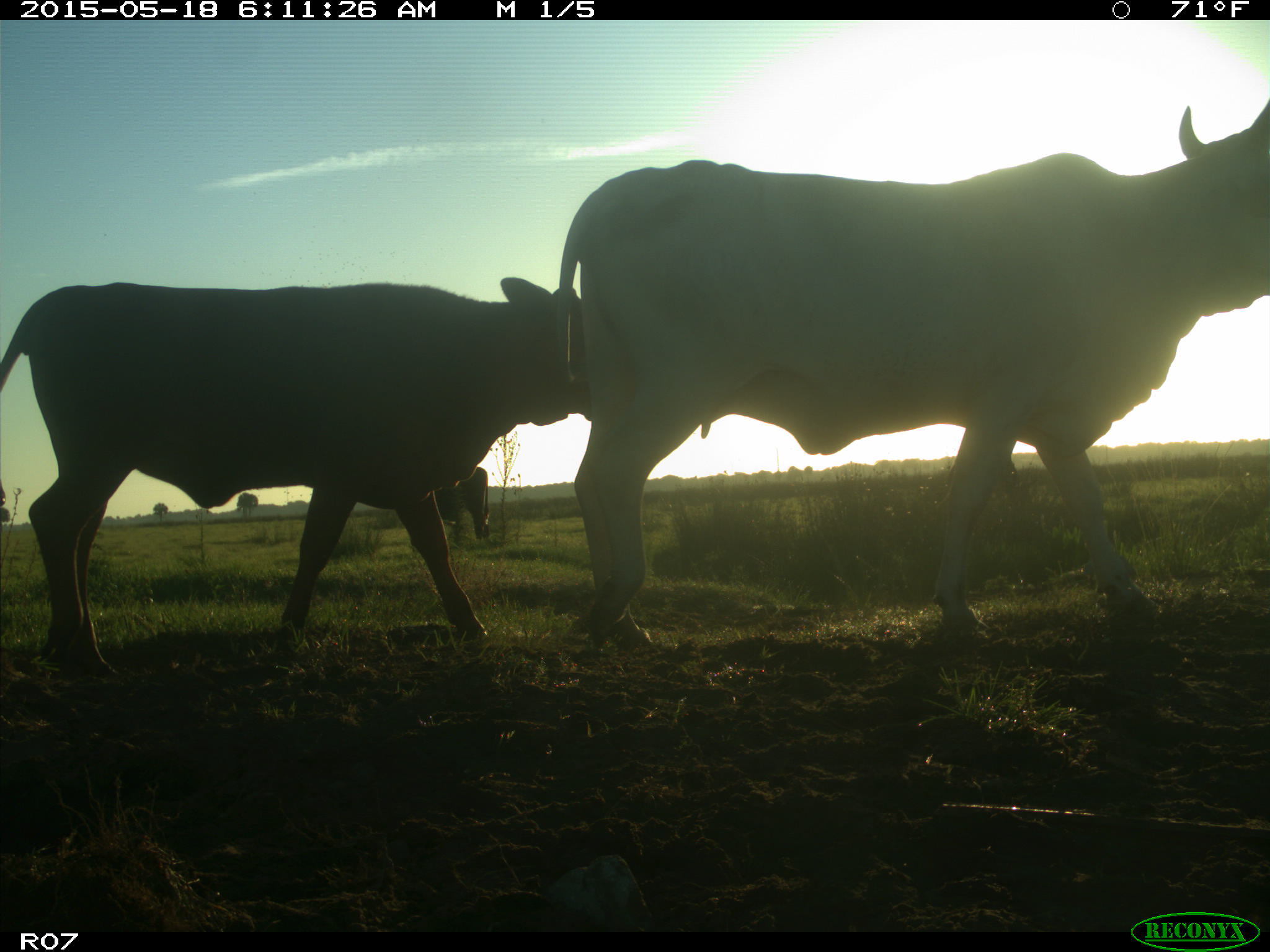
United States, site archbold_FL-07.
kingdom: Animalia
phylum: Chordata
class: Mammalia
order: Artiodactyla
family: Bovidae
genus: Bos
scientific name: Bos taurus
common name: domestic cow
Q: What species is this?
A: Bos taurus (domestic cow).